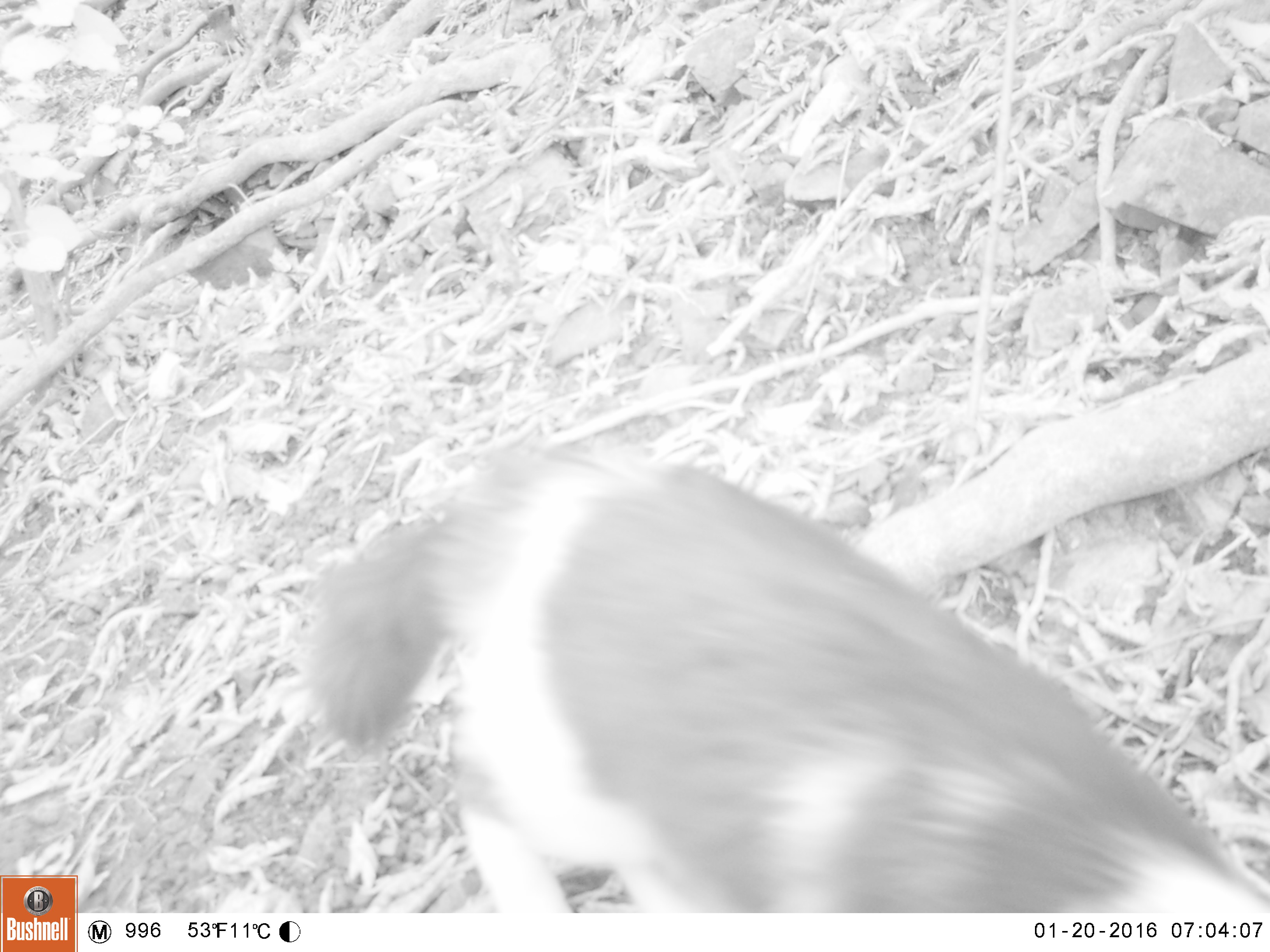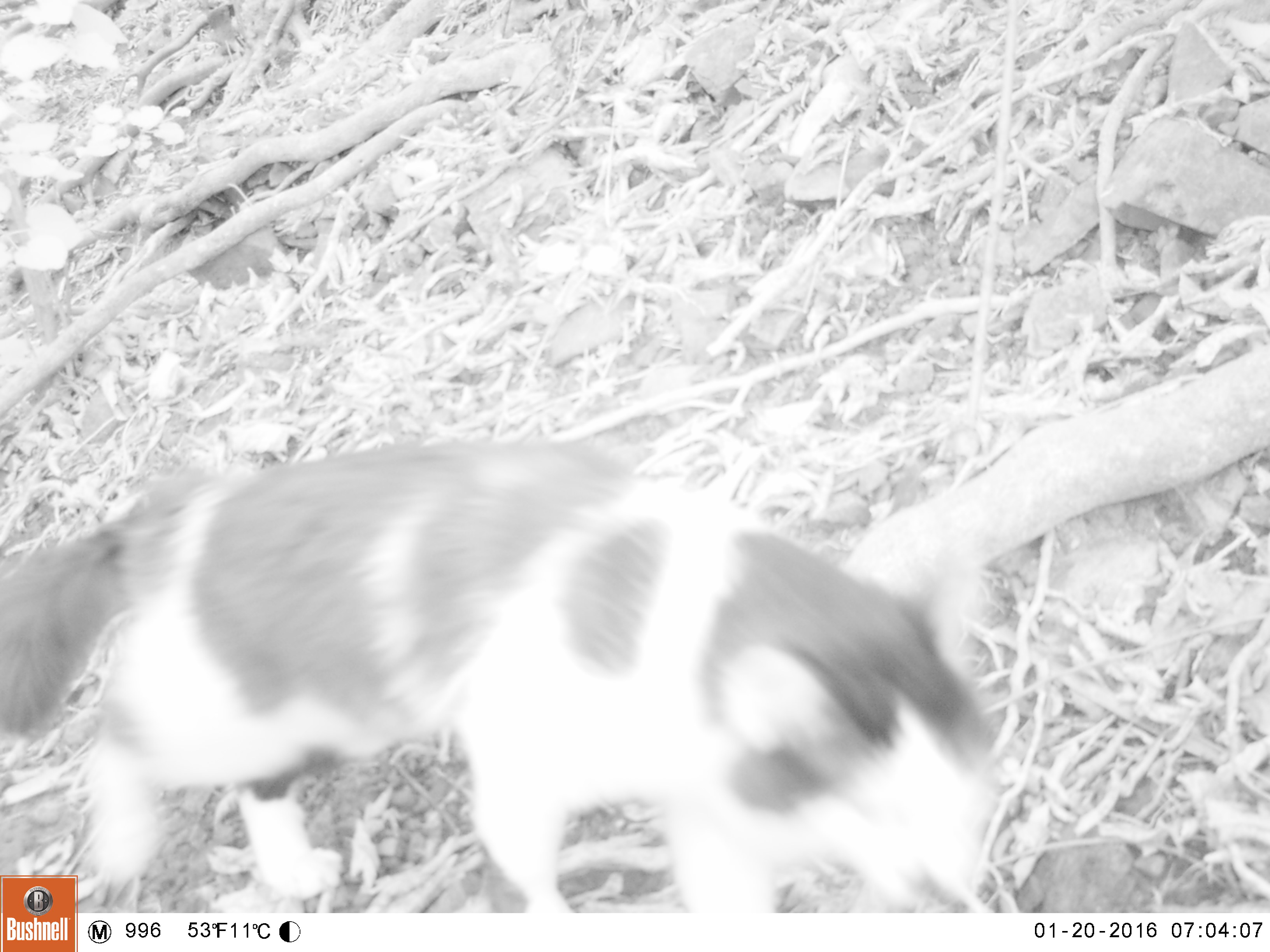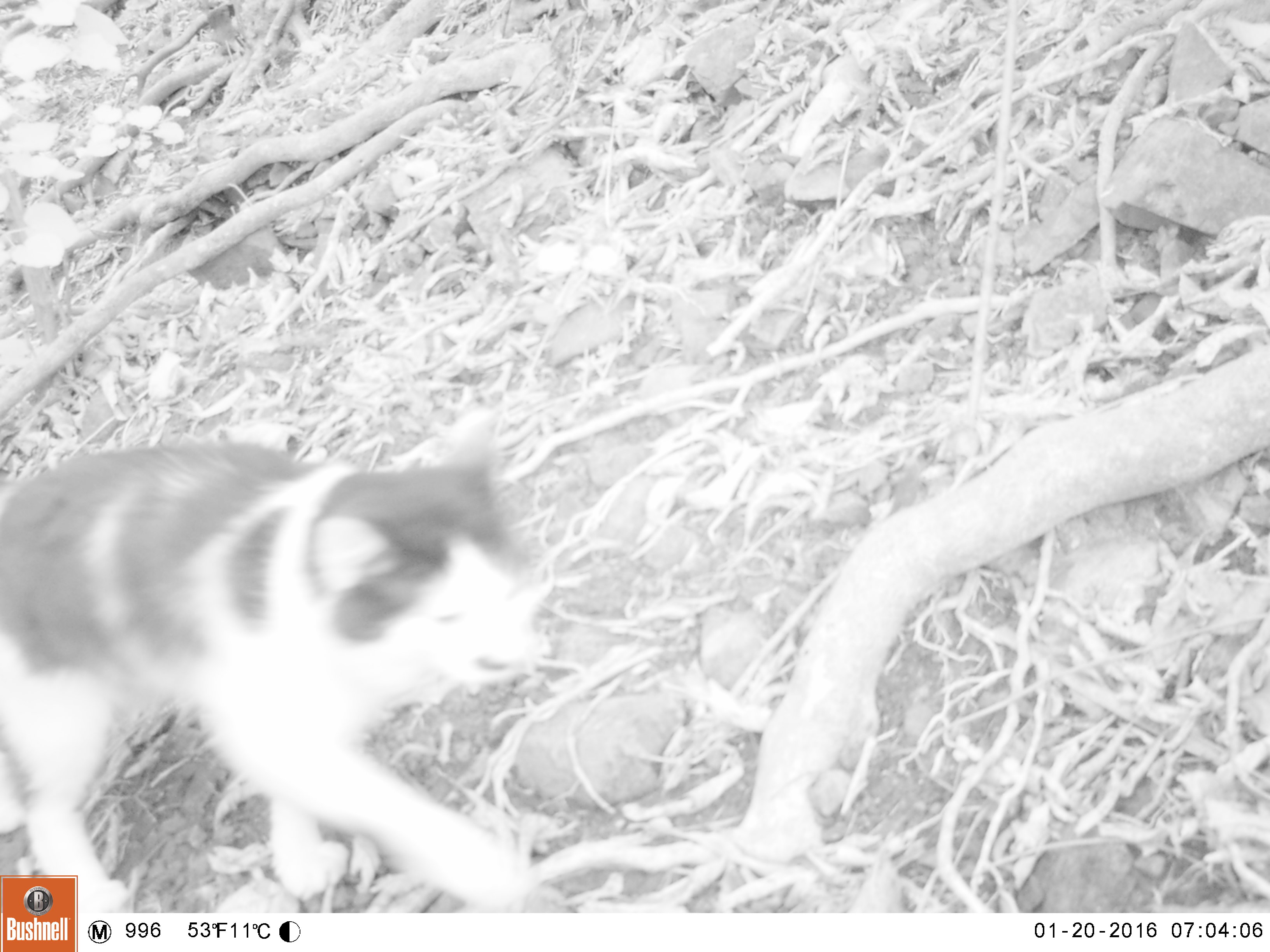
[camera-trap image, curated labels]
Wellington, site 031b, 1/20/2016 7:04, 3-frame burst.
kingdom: Animalia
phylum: Chordata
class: Mammalia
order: Carnivora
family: Felidae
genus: Felis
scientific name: Felis catus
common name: cat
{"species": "cat (Felis catus)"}